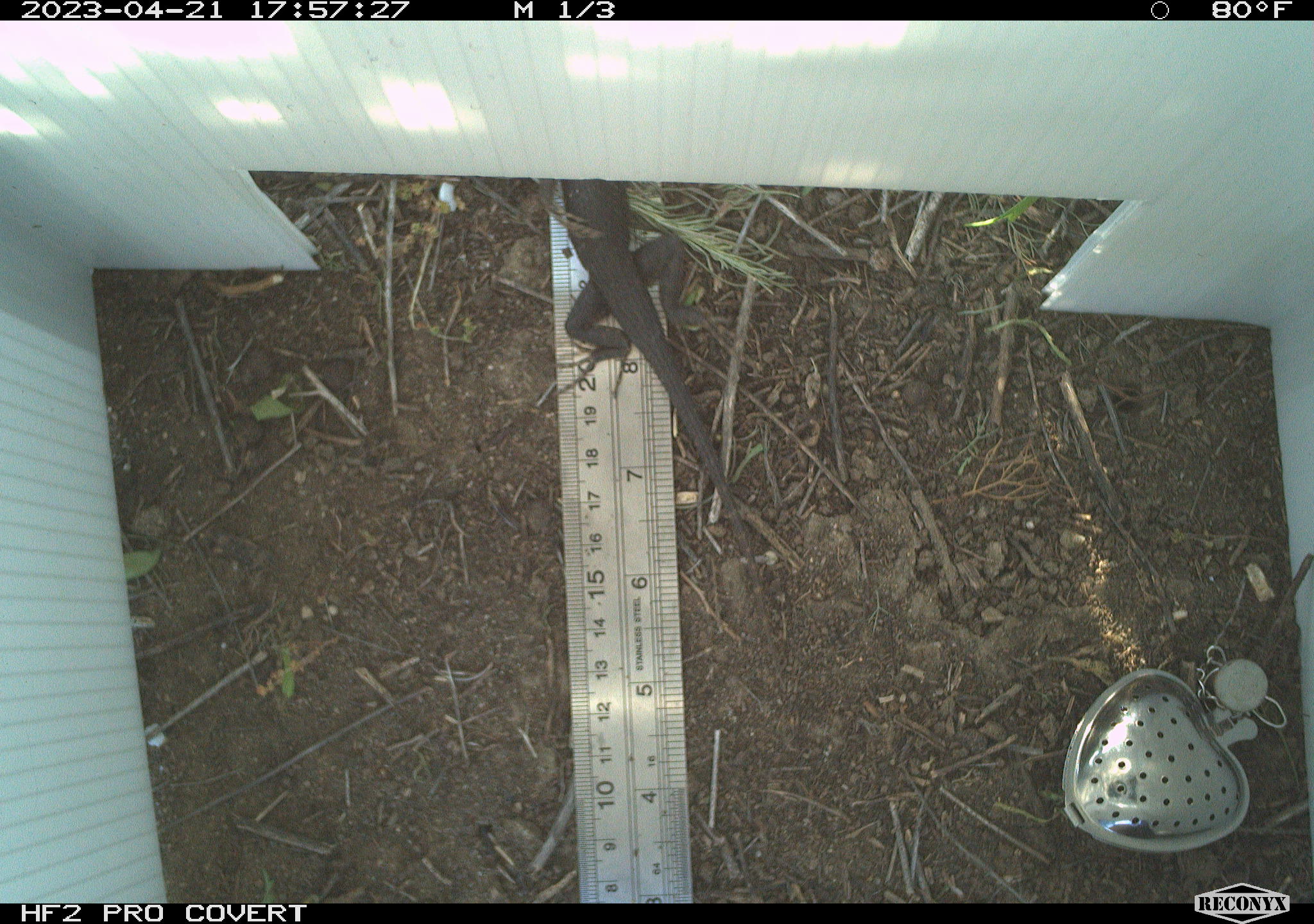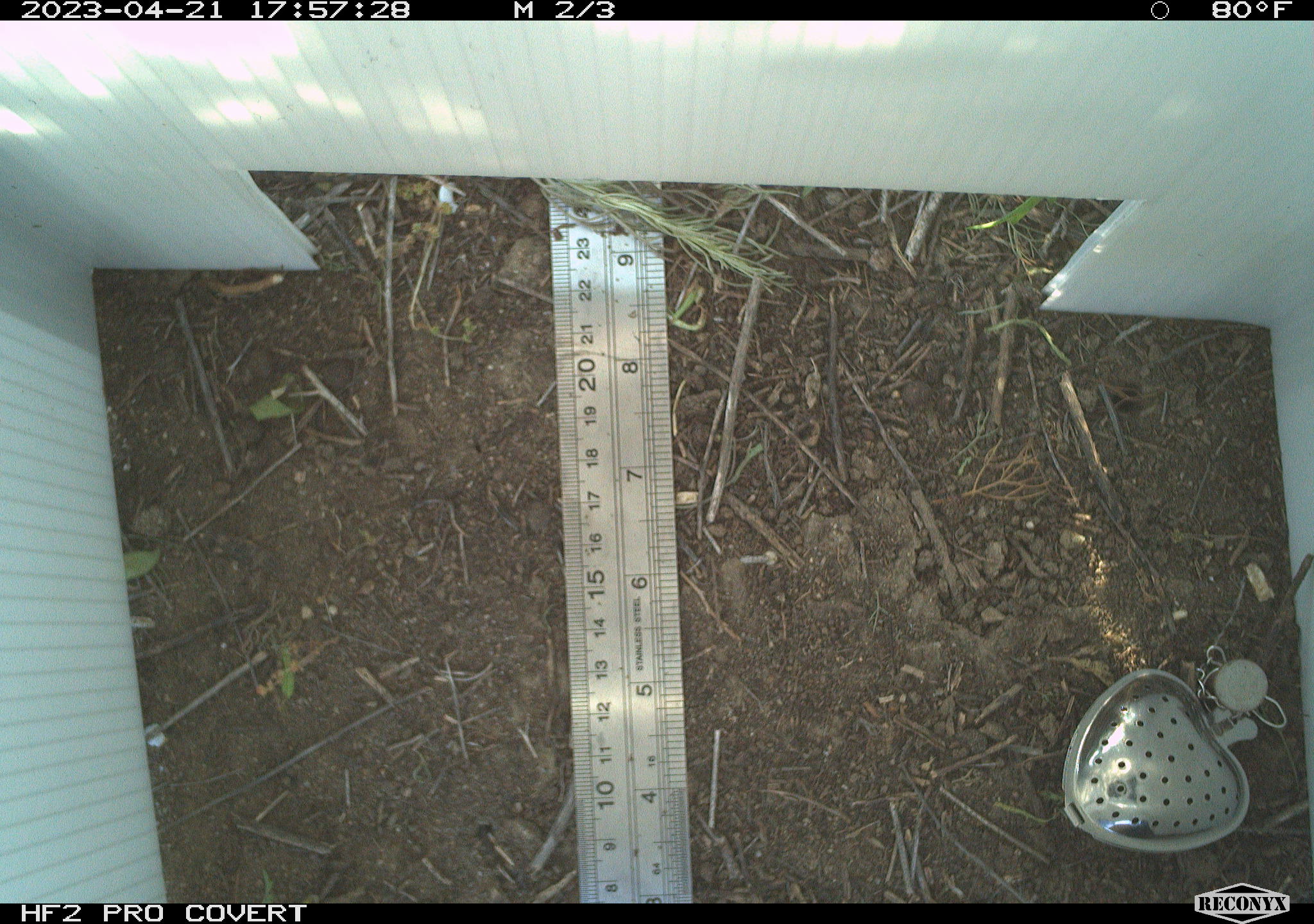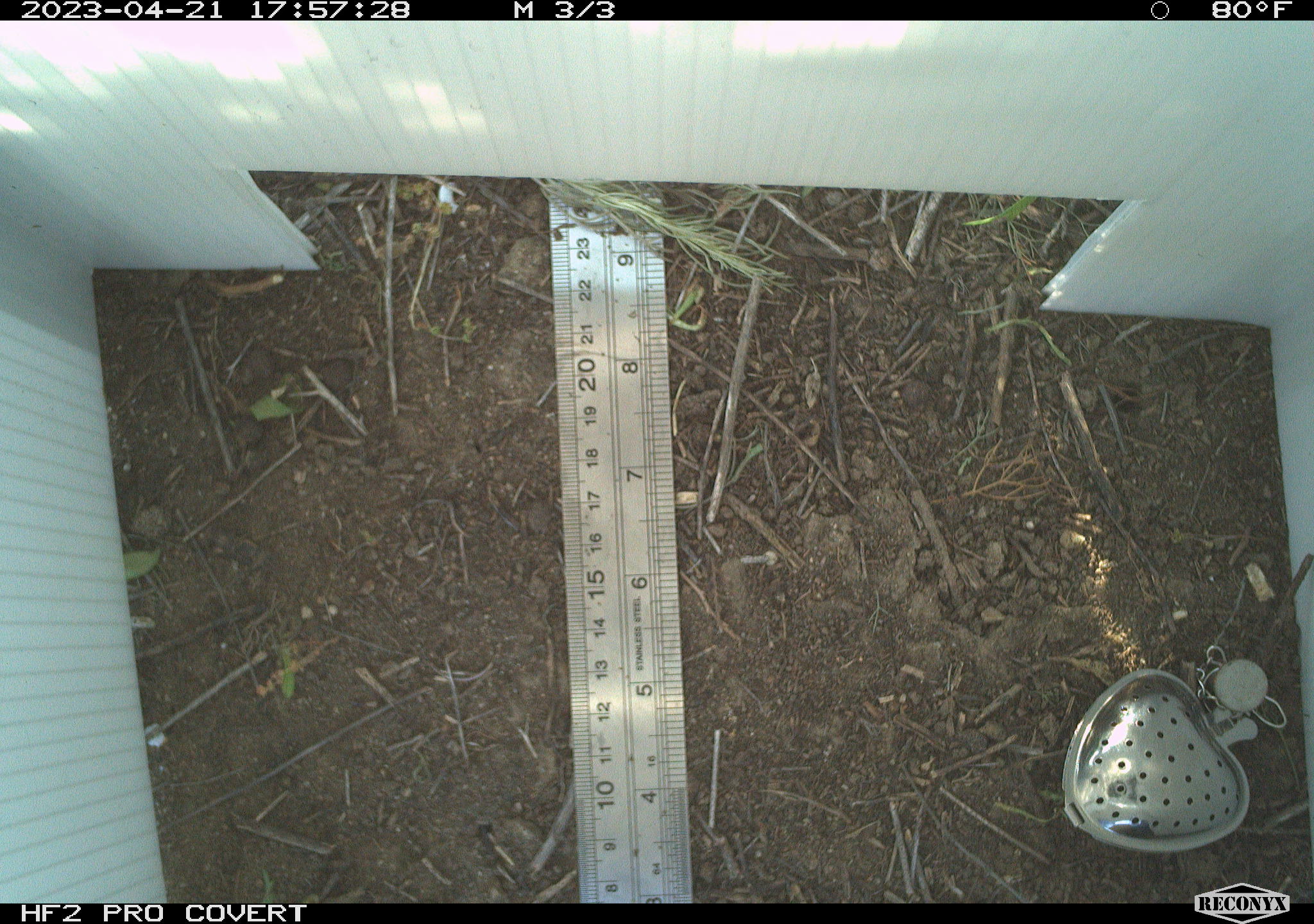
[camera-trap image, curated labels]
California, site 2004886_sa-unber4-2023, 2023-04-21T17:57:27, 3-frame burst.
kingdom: Animalia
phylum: Chordata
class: Reptilia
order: Squamata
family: Phrynosomatidae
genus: Sceloporus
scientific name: Sceloporus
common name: spiny lizards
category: sceloporus species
Sceloporus species (spiny lizards) (Sceloporus).